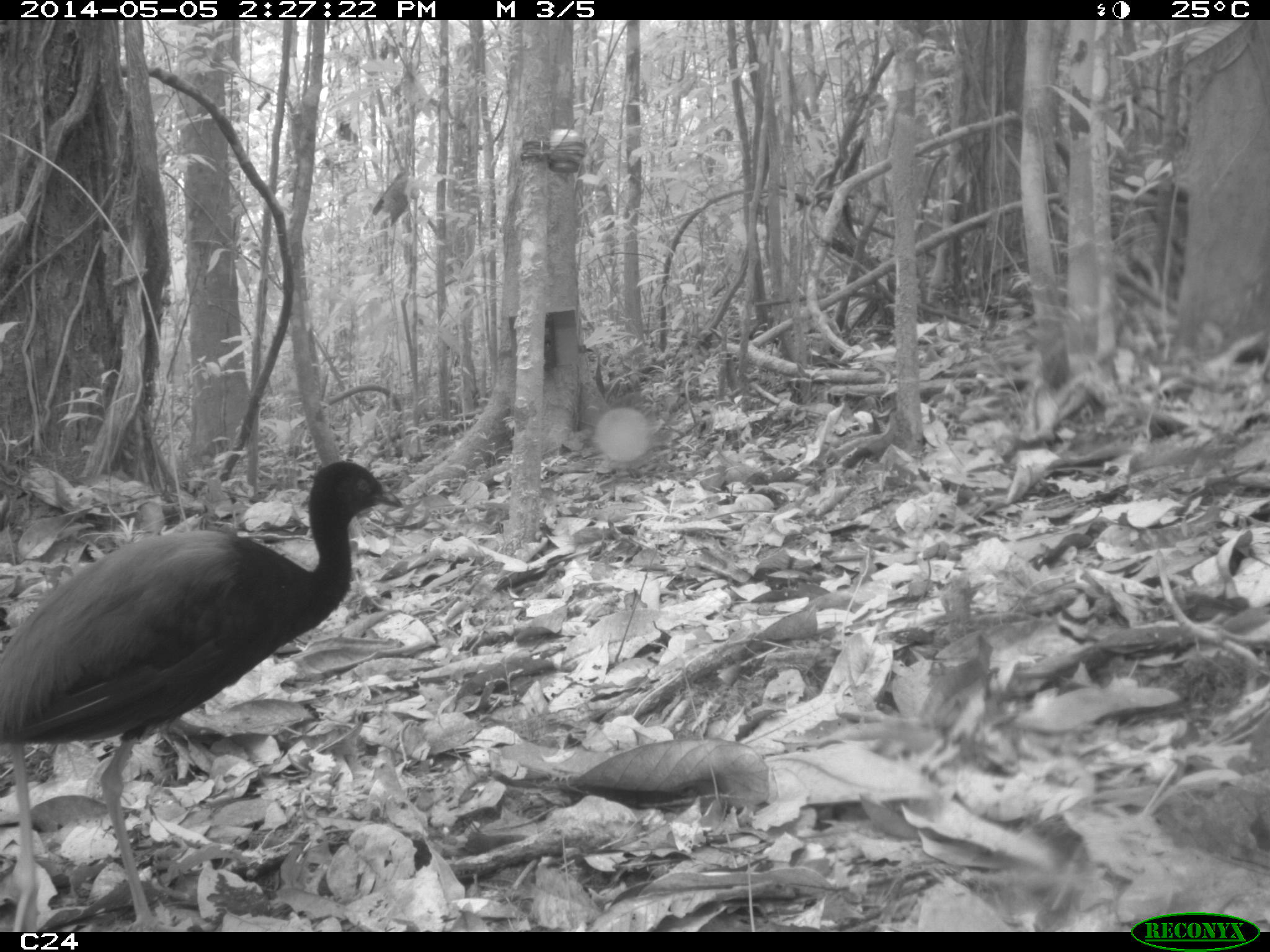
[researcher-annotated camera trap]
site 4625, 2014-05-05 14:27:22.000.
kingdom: Animalia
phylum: Chordata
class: Aves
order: Gruiformes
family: Psophiidae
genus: Psophia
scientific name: Psophia crepitans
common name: gray-winged trumpeter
Psophia crepitans (gray-winged trumpeter), count 3, age adult.